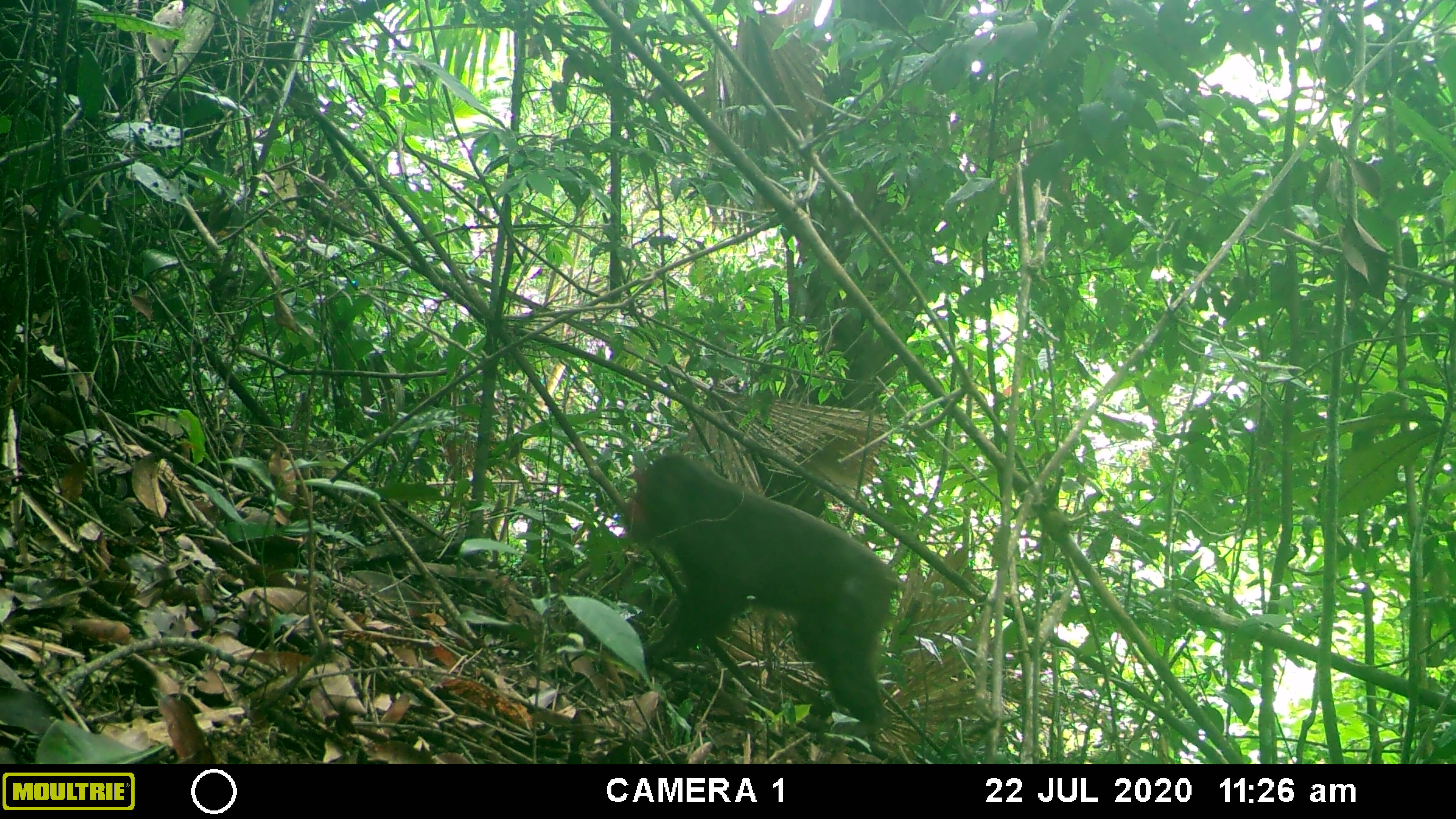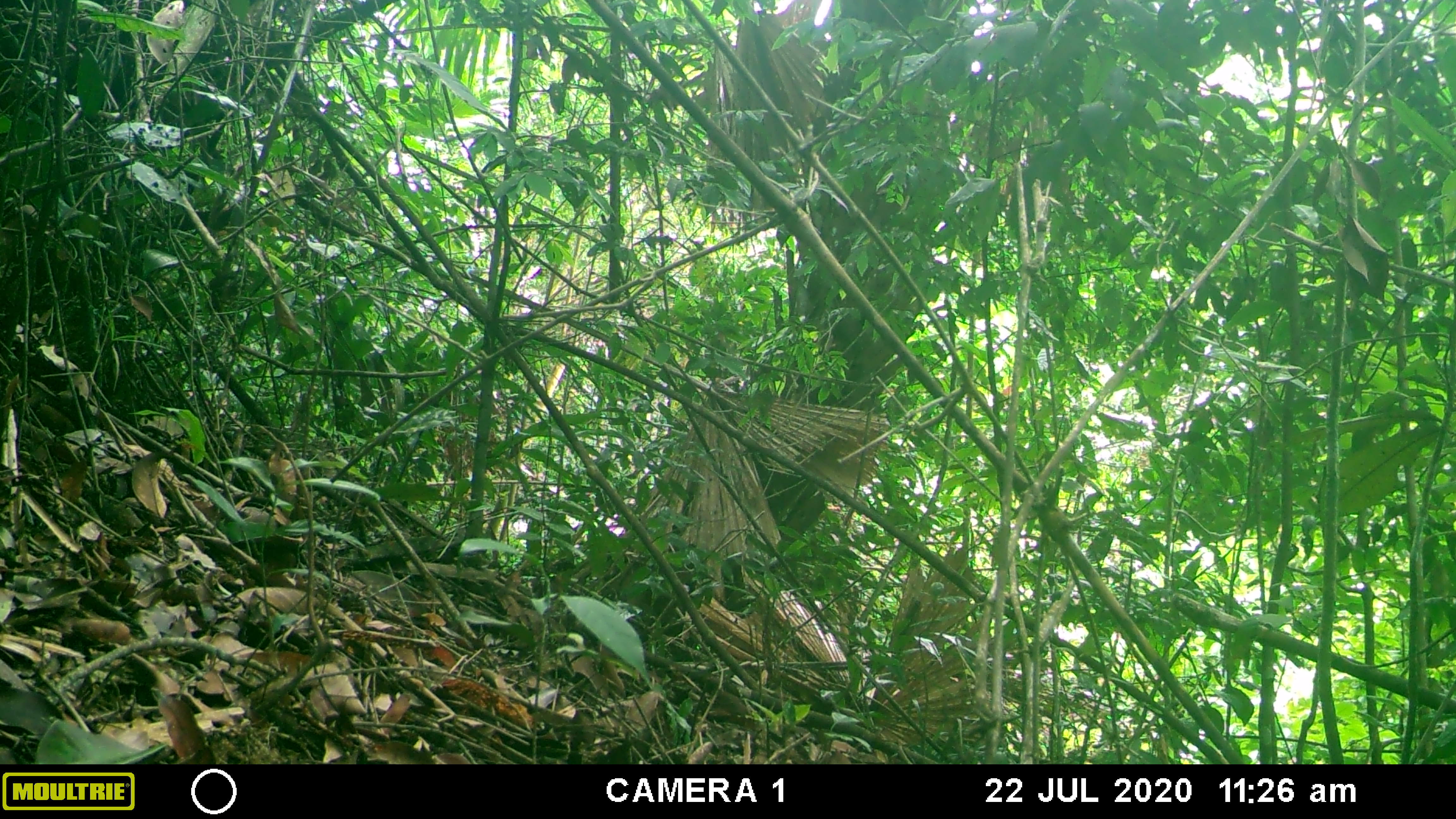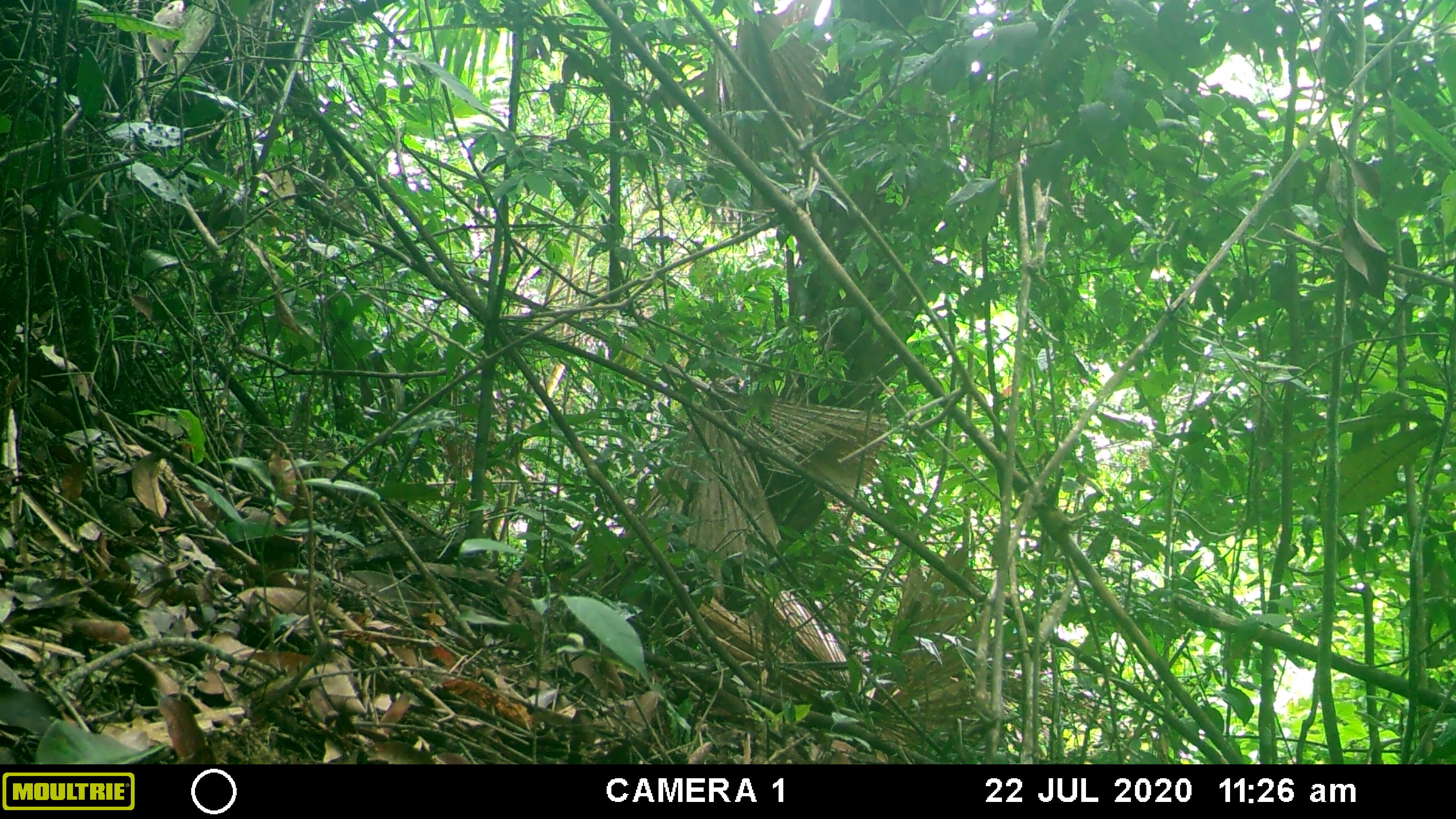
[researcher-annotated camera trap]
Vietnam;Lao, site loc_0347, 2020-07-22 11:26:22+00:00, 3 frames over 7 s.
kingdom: Animalia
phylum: Chordata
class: Mammalia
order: Primates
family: Cercopithecidae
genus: Macaca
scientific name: Macaca arctoides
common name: stump-tailed macaque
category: stump tailed macaque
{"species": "stump tailed macaque (stump-tailed macaque) (Macaca arctoides)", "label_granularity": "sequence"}